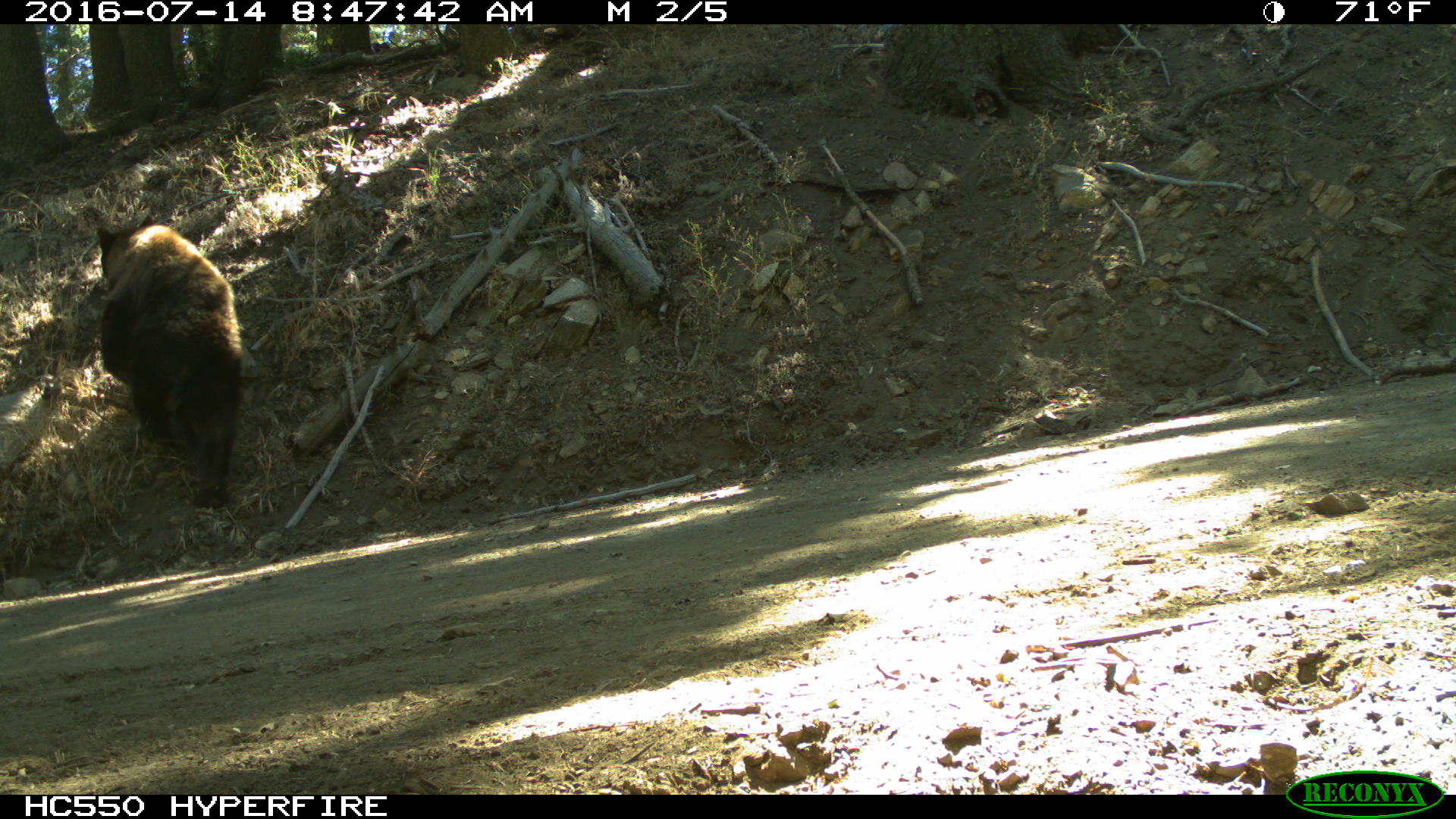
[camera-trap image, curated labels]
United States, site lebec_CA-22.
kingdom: Animalia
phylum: Chordata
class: Mammalia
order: Carnivora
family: Ursidae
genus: Ursus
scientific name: Ursus americanus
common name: american black bear